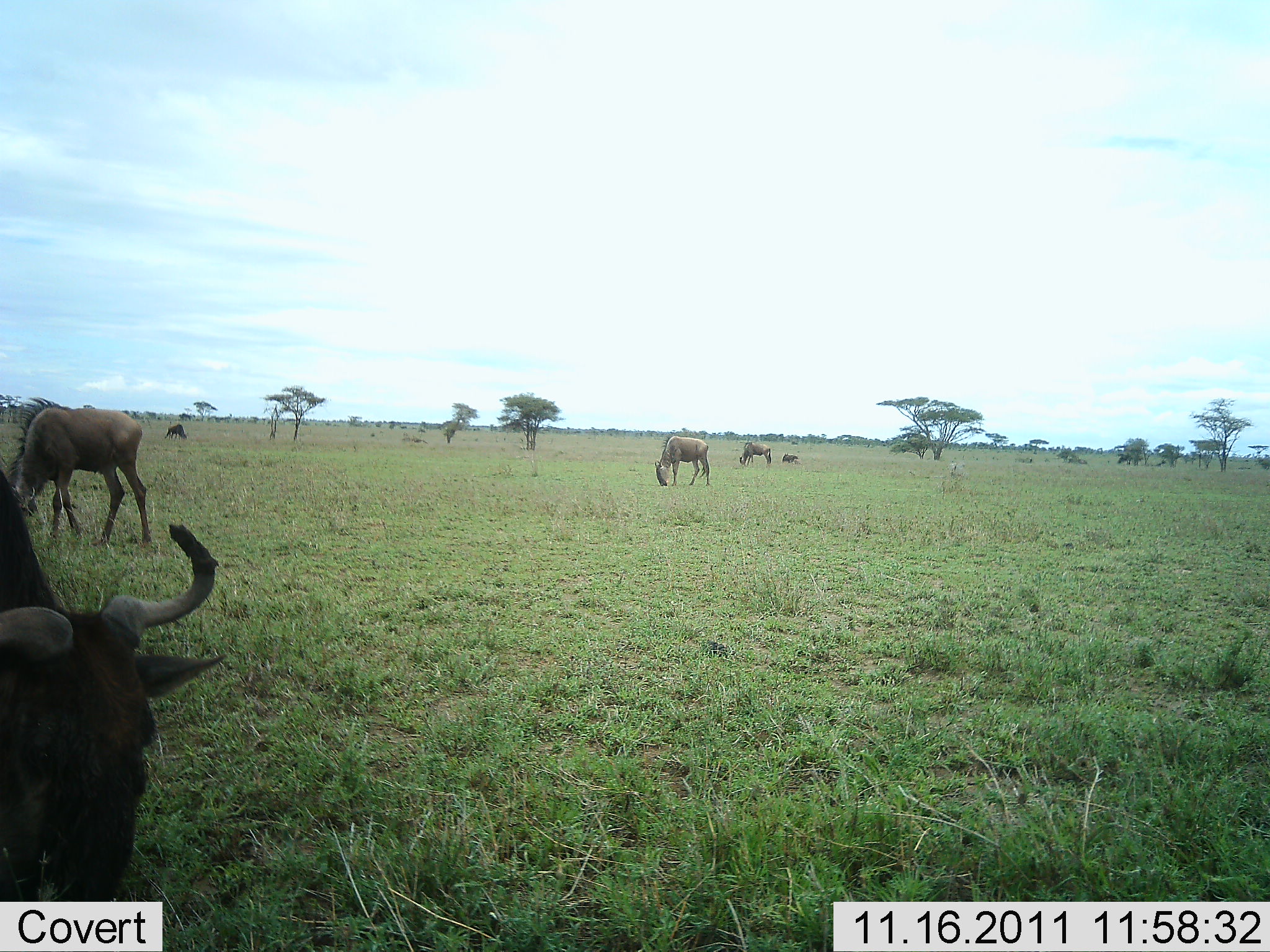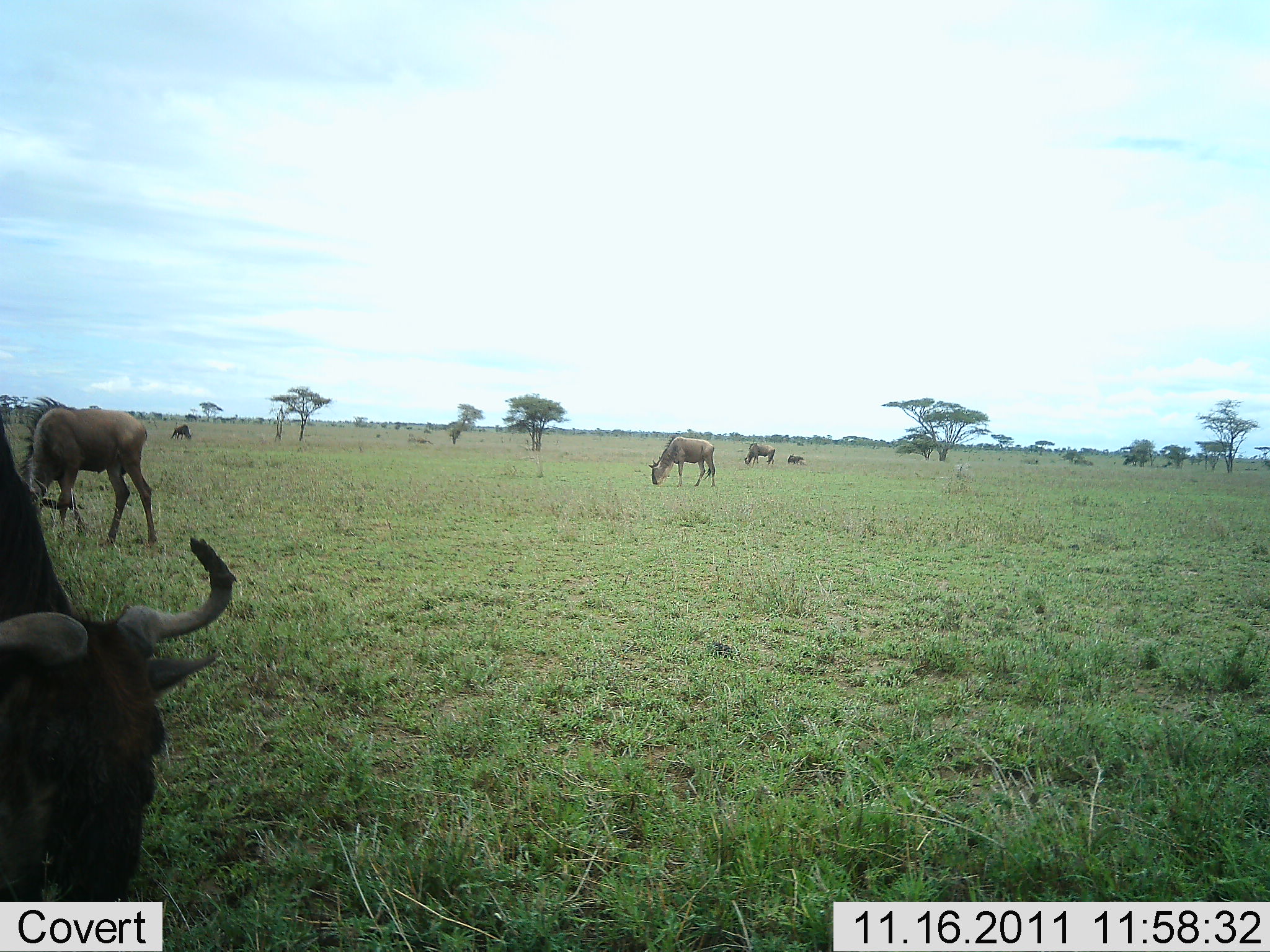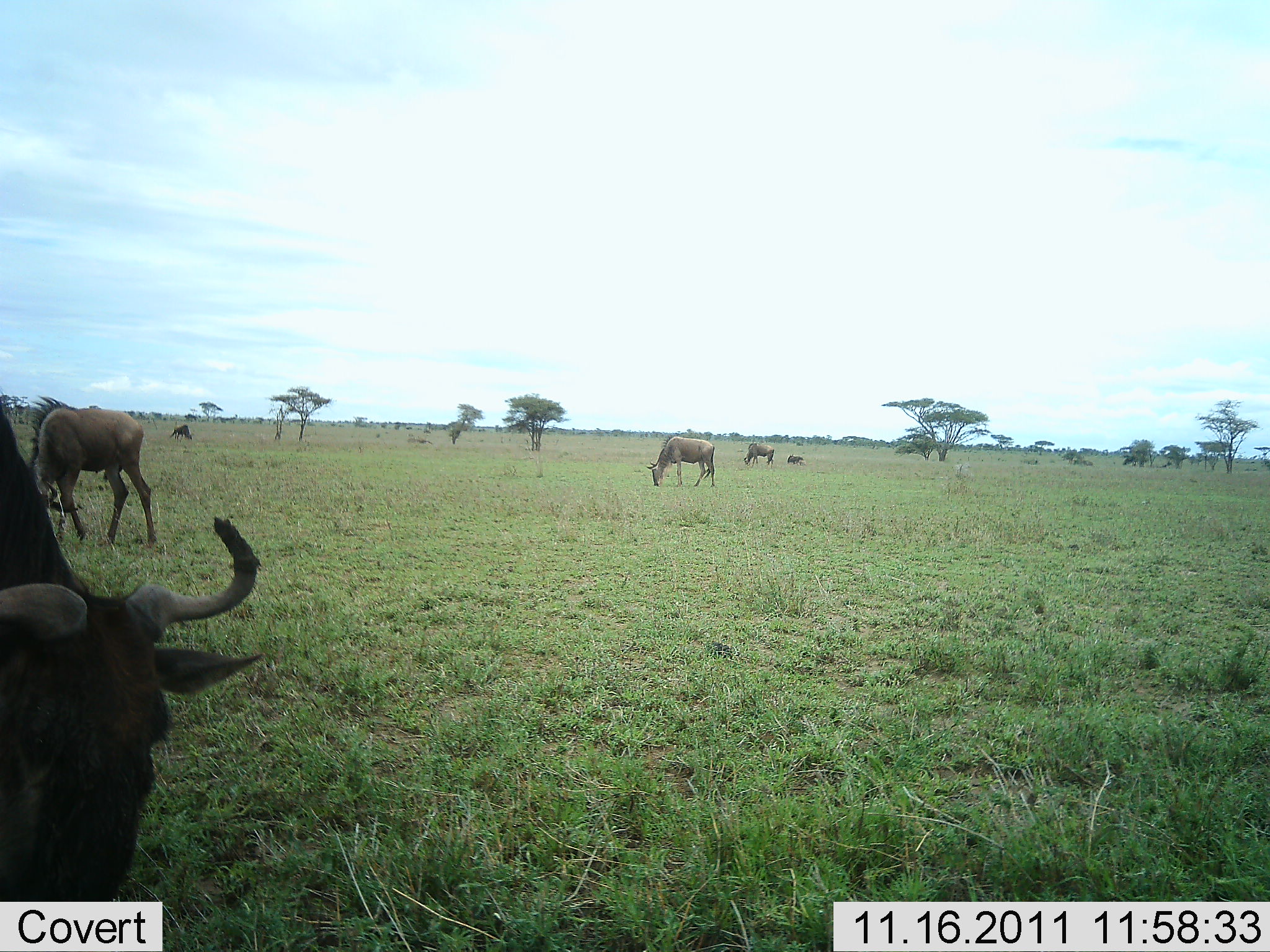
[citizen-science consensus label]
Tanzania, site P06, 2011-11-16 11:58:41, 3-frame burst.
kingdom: Animalia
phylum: Chordata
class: Mammalia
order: Artiodactyla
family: Bovidae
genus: Connochaetes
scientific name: Connochaetes taurinus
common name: blue wildebeest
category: wildebeest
Wildebeest (blue wildebeest) (Connochaetes taurinus), count 6. Behavior (volunteer vote fractions): standing 25%, resting 8%, moving 8%, interacting 0%. Young present (vote fraction): 8%. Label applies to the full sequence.